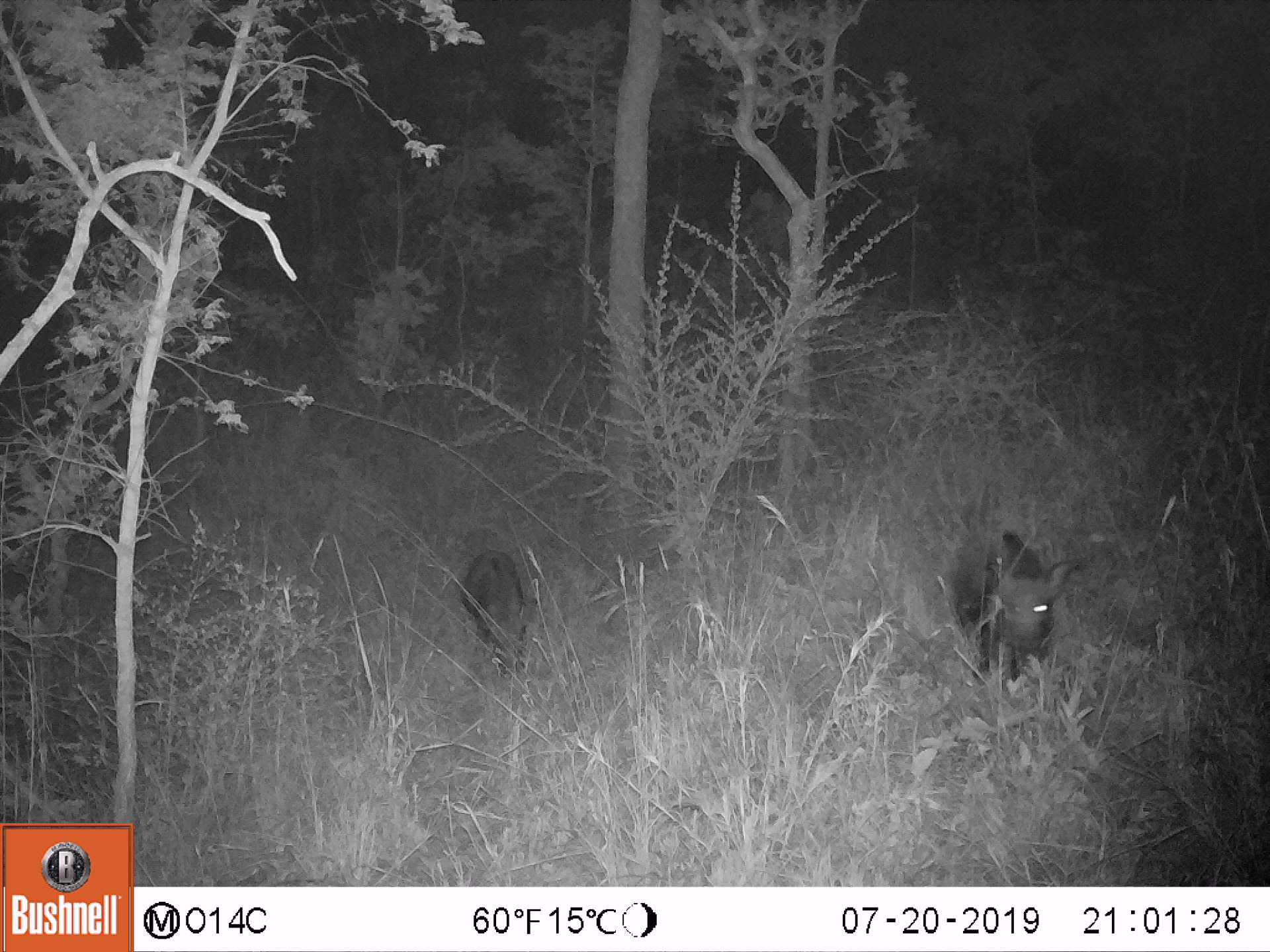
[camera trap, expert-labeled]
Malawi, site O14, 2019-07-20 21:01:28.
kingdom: Animalia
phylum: Chordata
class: Mammalia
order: Artiodactyla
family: Suidae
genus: Potamochoerus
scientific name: Potamochoerus larvatus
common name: bushpig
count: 2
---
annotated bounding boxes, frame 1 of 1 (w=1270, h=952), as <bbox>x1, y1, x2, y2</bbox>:
bushpig: <bbox>945, 520, 1080, 692</bbox>; <bbox>454, 548, 540, 689</bbox>